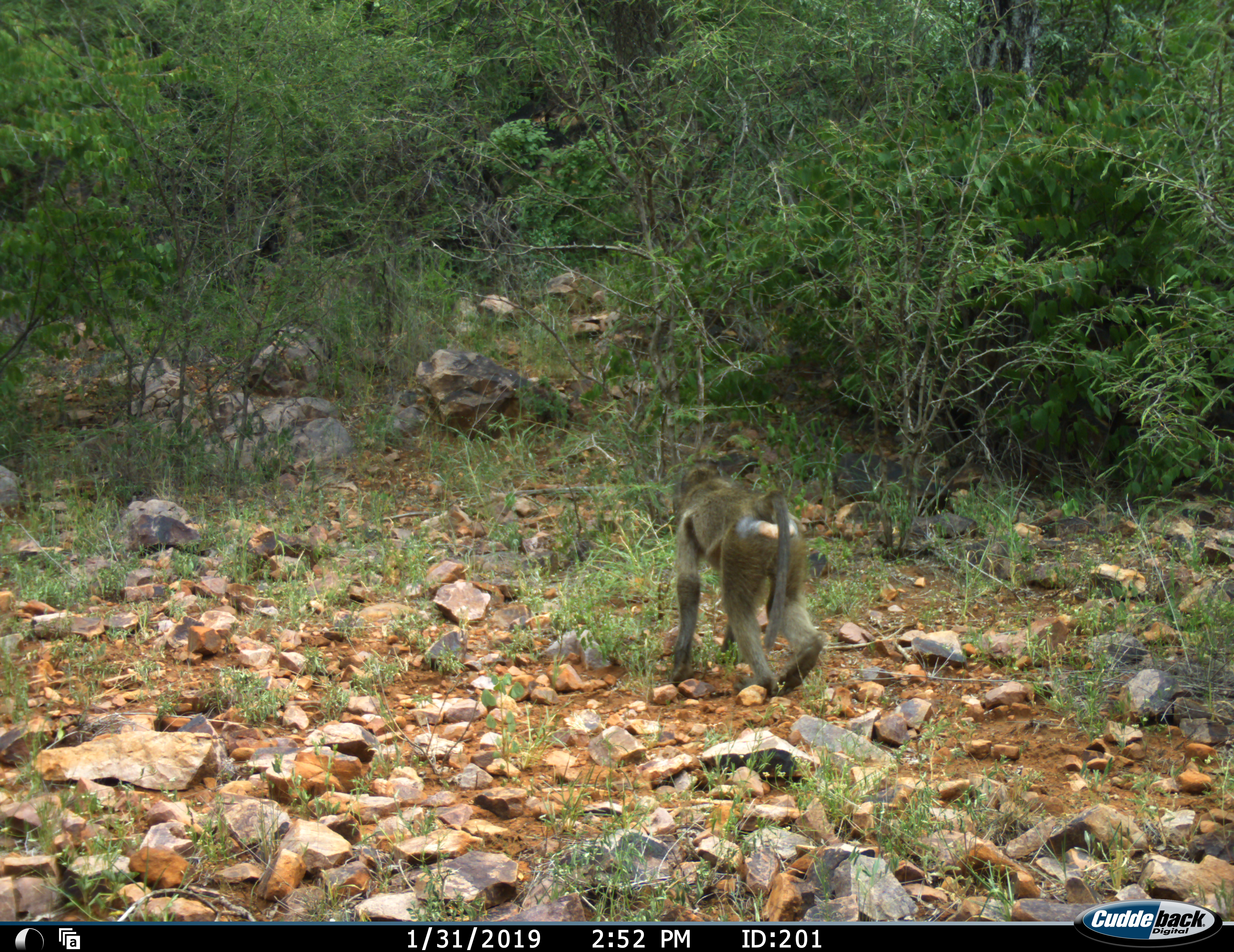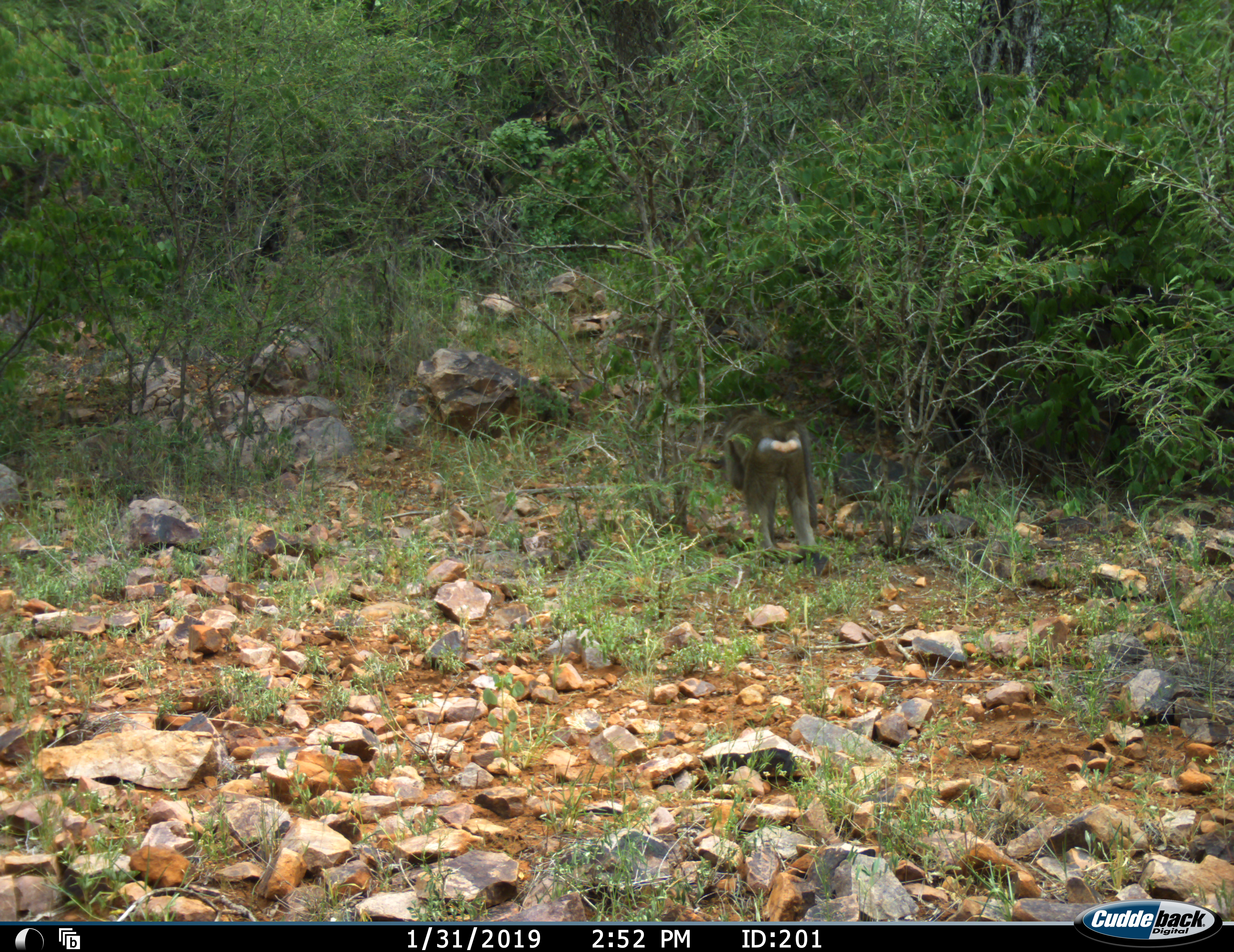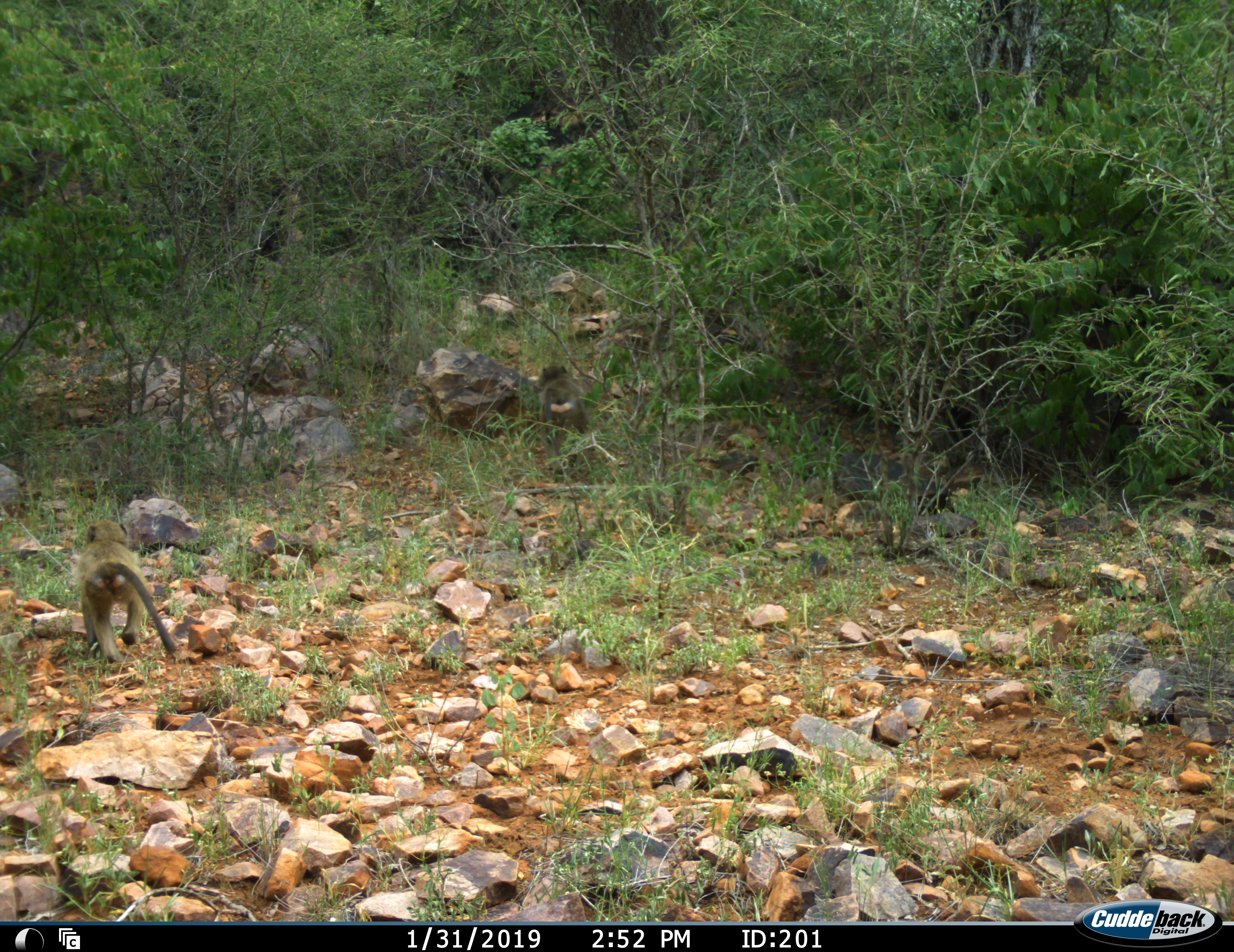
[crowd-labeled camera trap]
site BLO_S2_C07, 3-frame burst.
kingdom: Animalia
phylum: Chordata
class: Mammalia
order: Primates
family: Cercopithecidae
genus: Papio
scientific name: Papio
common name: baboon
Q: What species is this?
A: Baboon (Papio).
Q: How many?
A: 2.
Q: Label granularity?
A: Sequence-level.